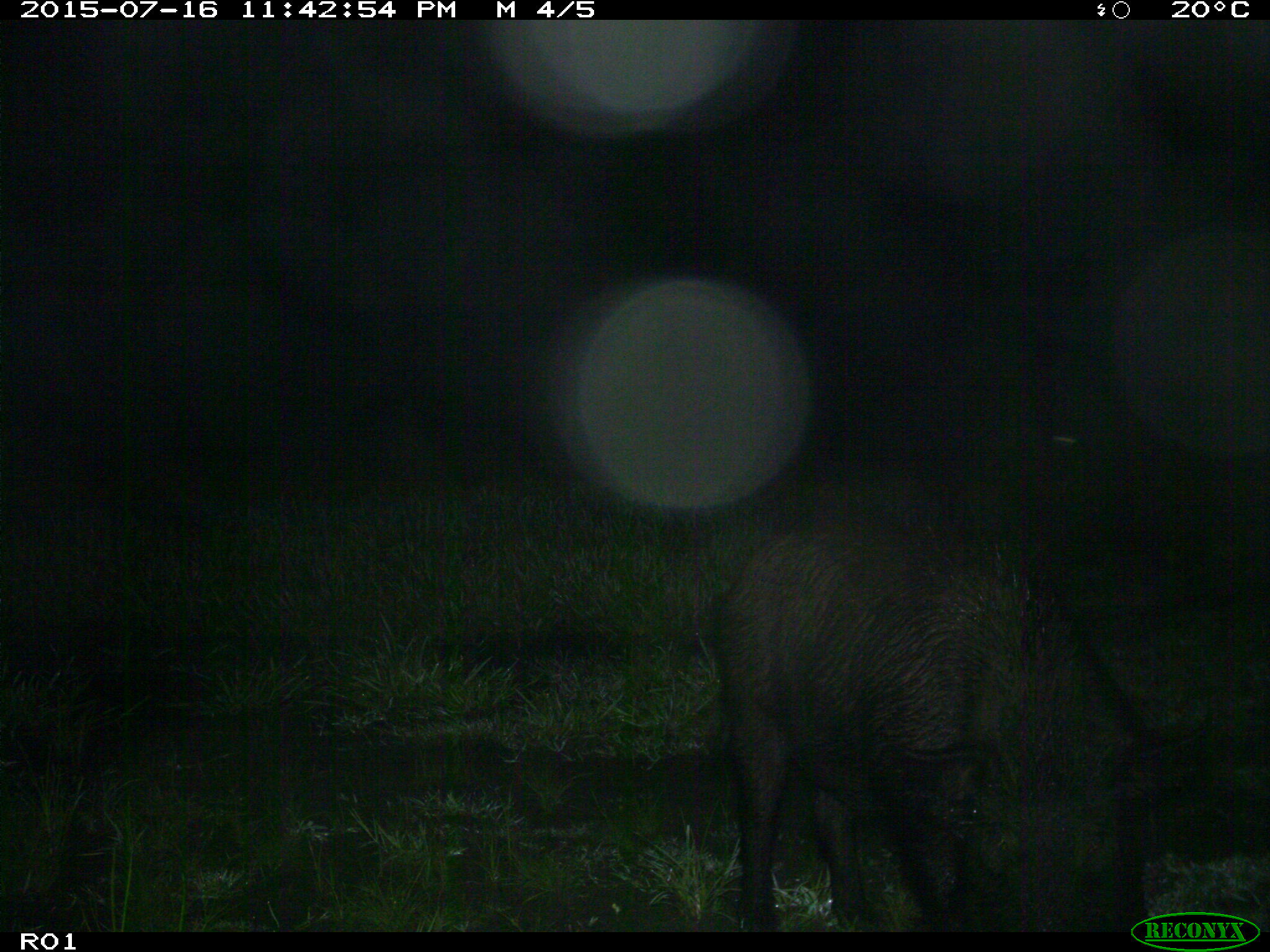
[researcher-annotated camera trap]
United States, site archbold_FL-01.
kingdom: Animalia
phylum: Chordata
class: Mammalia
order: Artiodactyla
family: Suidae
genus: Sus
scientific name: Sus scrofa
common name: wild boar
Sus scrofa (wild boar).